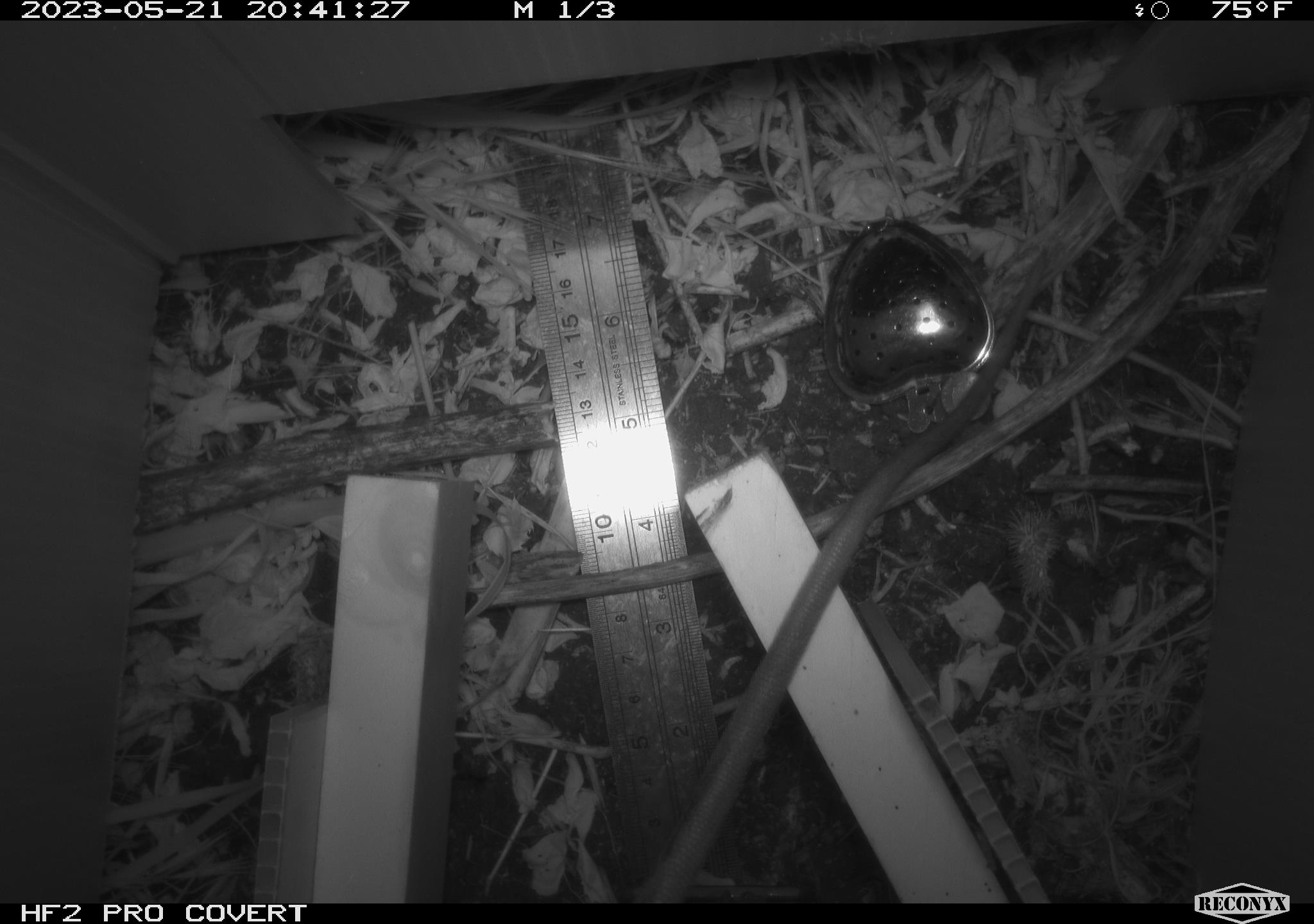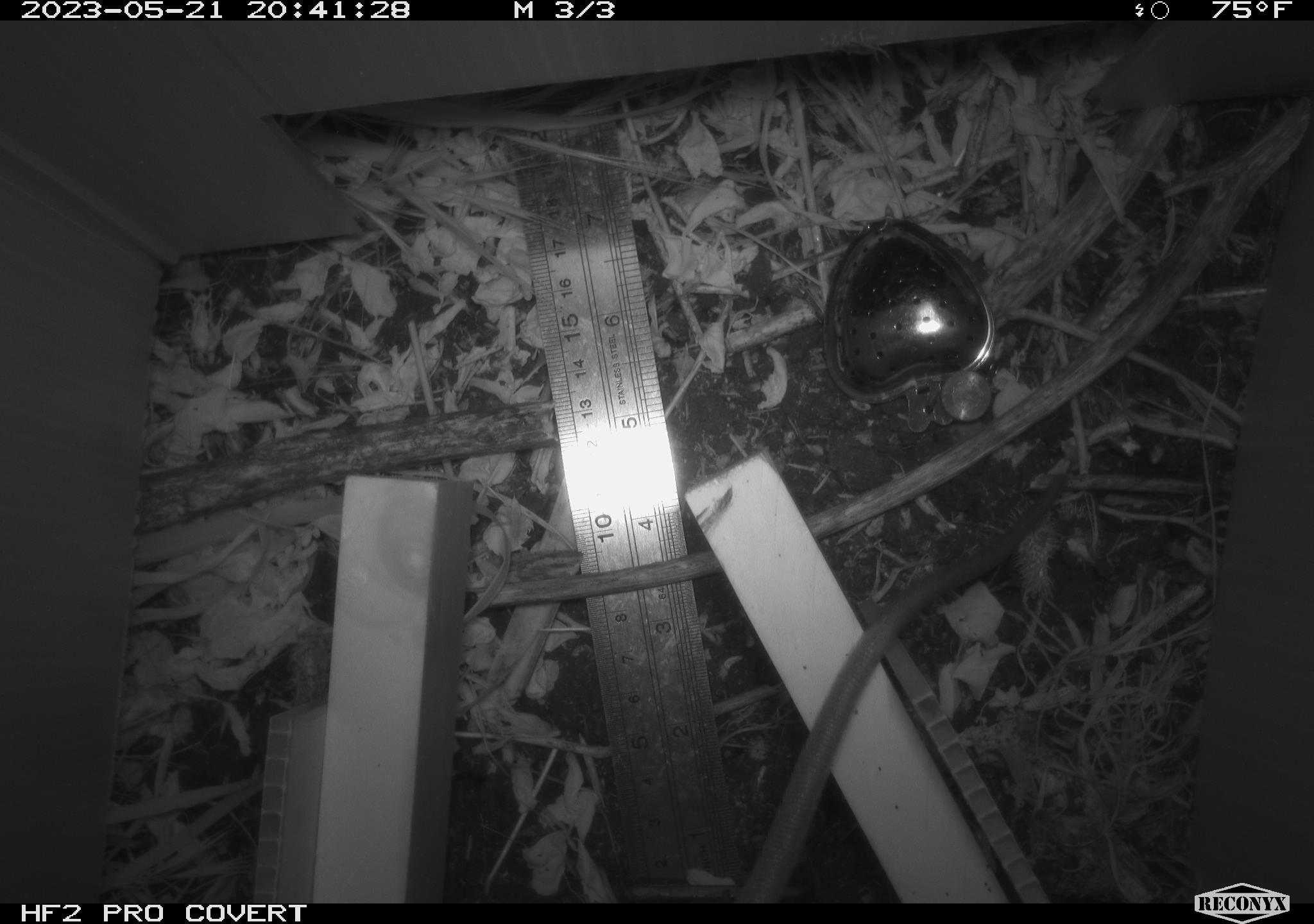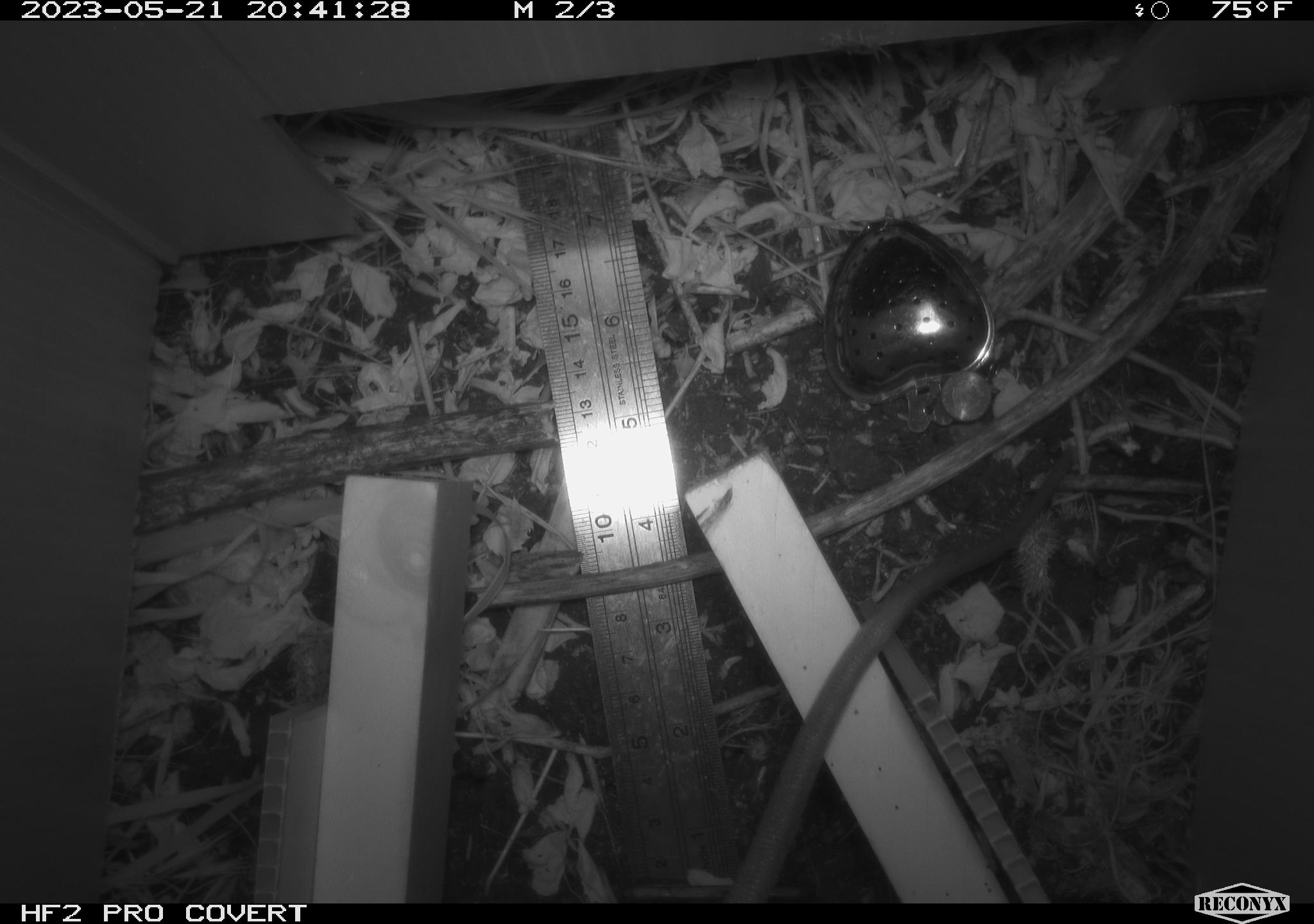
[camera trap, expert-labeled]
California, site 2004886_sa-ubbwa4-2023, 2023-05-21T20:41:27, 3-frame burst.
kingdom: Animalia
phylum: Chordata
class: Mammalia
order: Rodentia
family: Muridae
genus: Rattus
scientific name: Rattus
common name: rat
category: rattus species